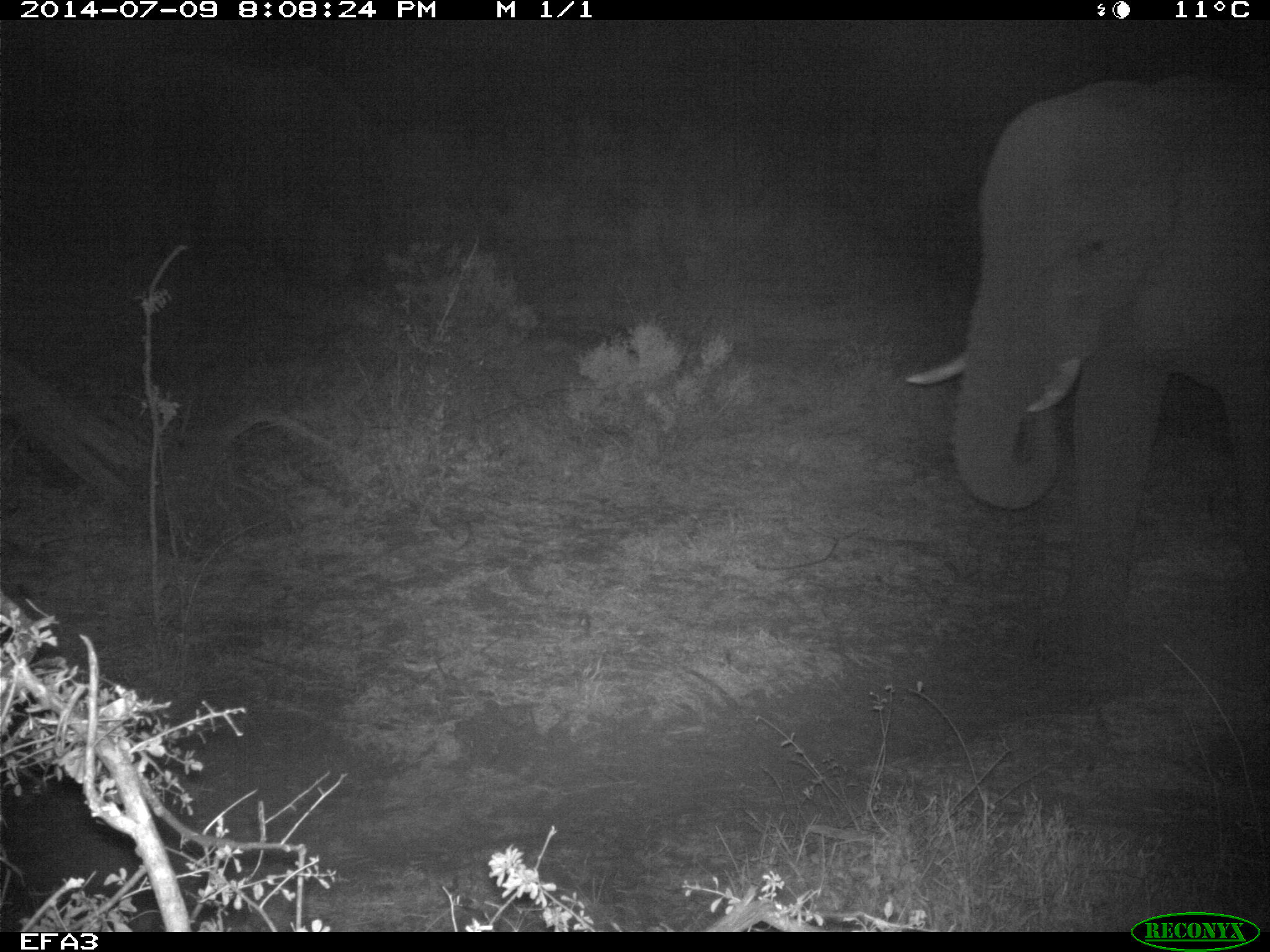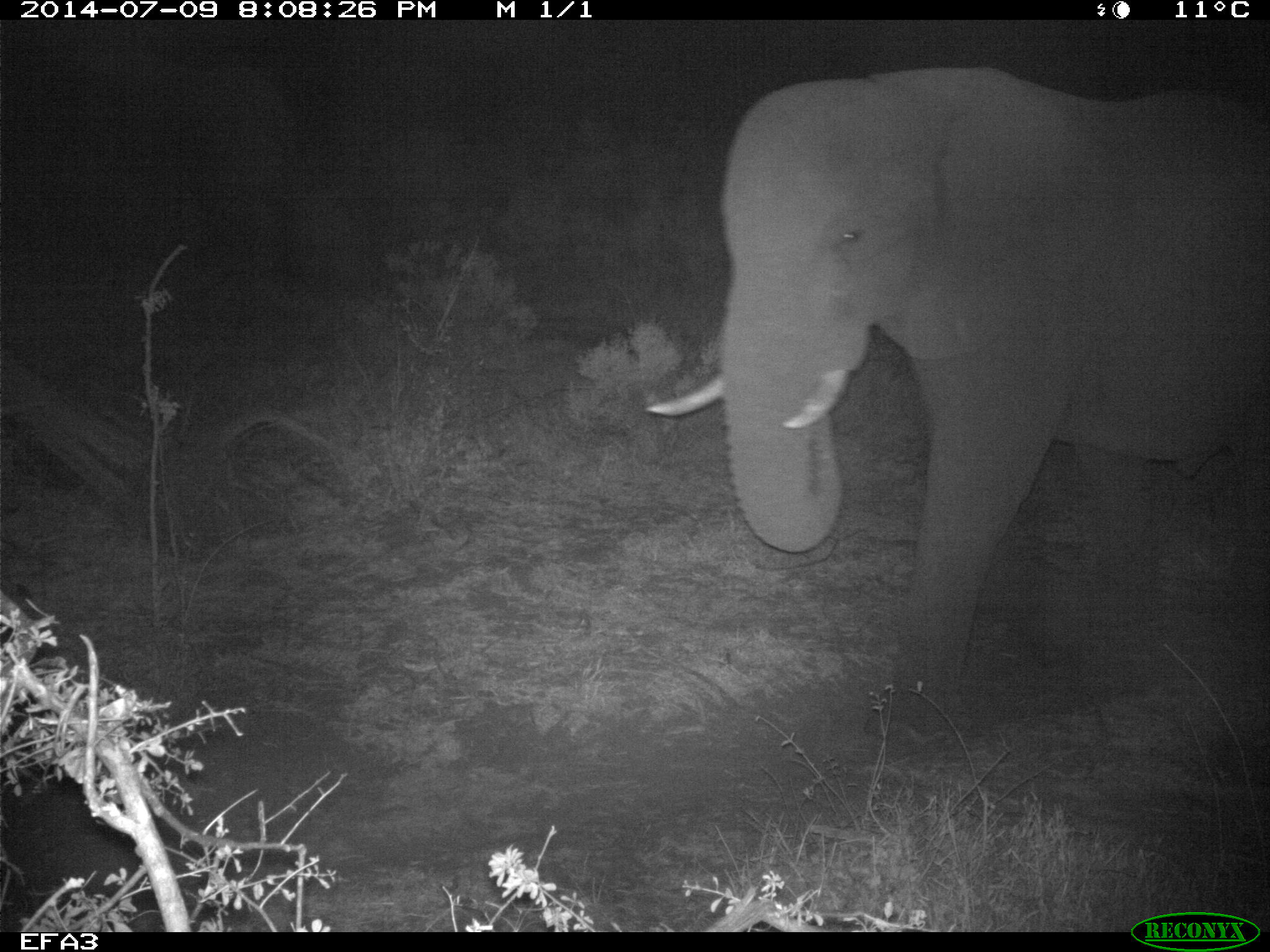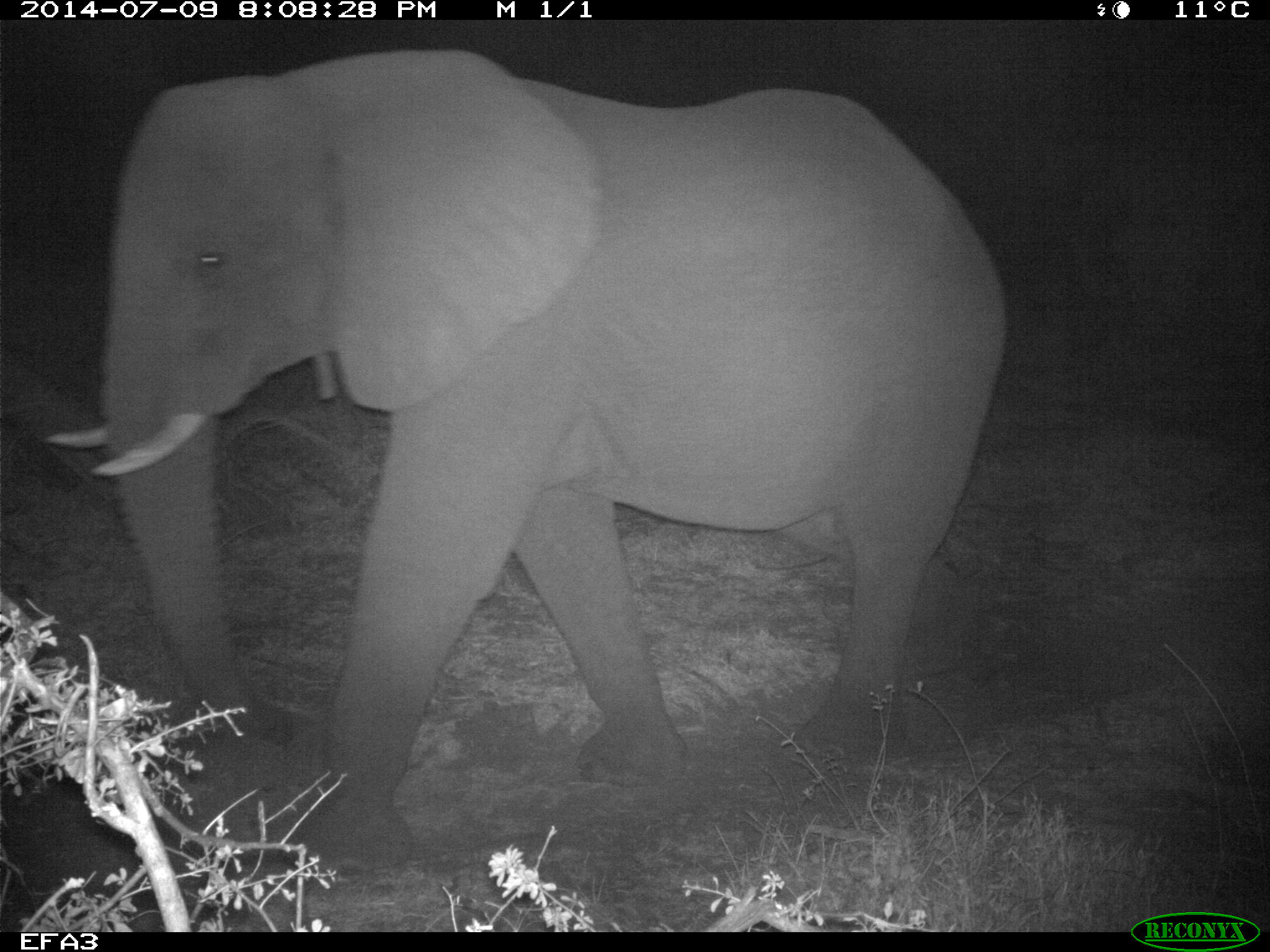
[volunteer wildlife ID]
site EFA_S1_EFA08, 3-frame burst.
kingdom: Animalia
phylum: Chordata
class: Mammalia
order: Proboscidea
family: Elephantidae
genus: Loxodonta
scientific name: Loxodonta africana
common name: african bush elephant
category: elephant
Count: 1.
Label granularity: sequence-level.